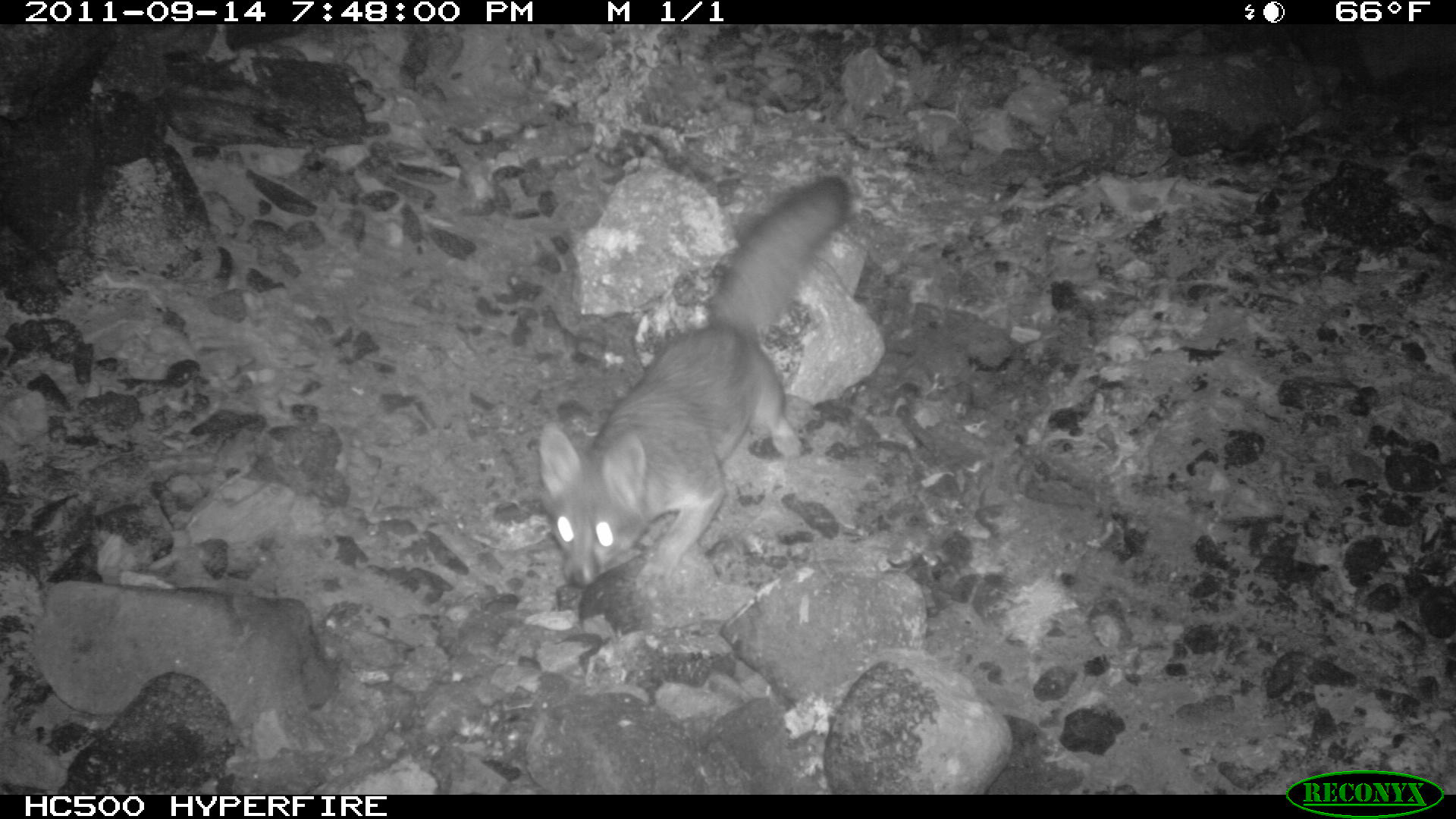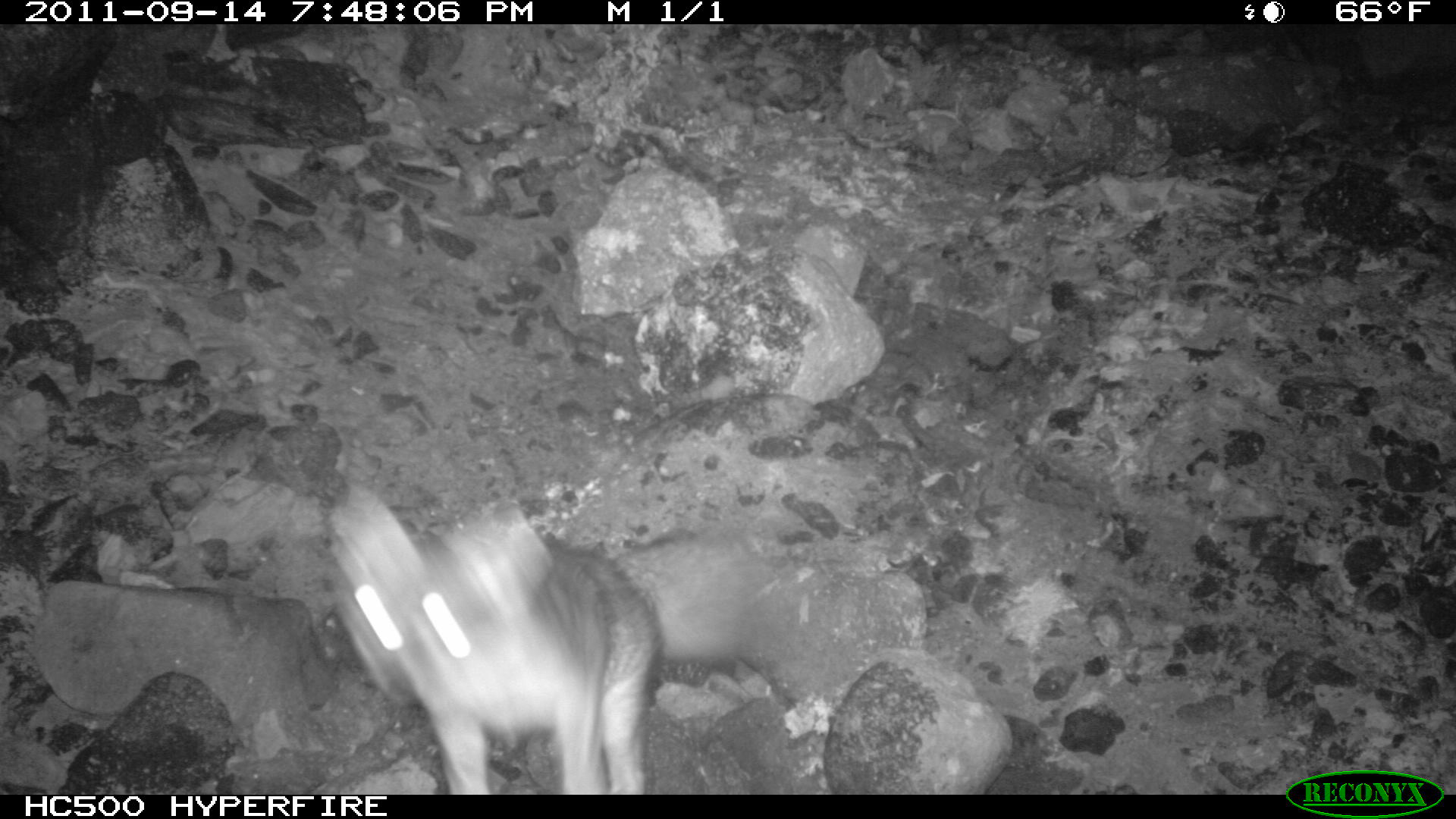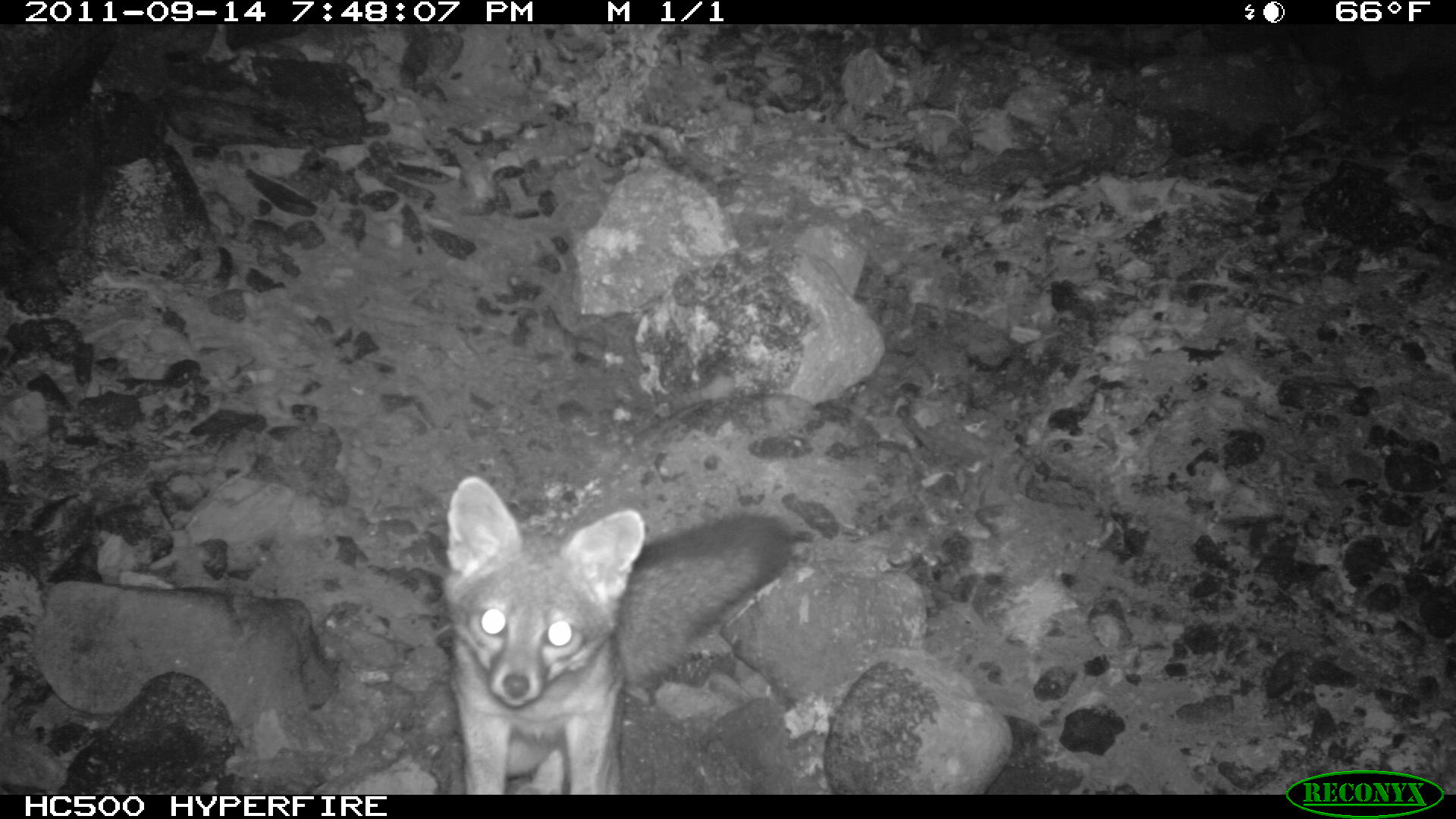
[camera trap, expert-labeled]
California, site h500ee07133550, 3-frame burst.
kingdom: Animalia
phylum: Chordata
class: Mammalia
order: Carnivora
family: Canidae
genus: Urocyon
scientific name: Urocyon littoralis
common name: island fox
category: fox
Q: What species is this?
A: Fox (island fox) (Urocyon littoralis).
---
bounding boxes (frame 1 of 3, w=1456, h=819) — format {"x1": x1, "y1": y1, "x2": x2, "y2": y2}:
fox: {"x1": 538, "y1": 174, "x2": 849, "y2": 600}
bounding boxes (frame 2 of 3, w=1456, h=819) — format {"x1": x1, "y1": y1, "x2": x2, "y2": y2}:
fox: {"x1": 333, "y1": 498, "x2": 761, "y2": 795}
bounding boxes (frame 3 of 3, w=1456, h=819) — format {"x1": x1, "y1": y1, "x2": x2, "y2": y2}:
fox: {"x1": 444, "y1": 475, "x2": 645, "y2": 793}